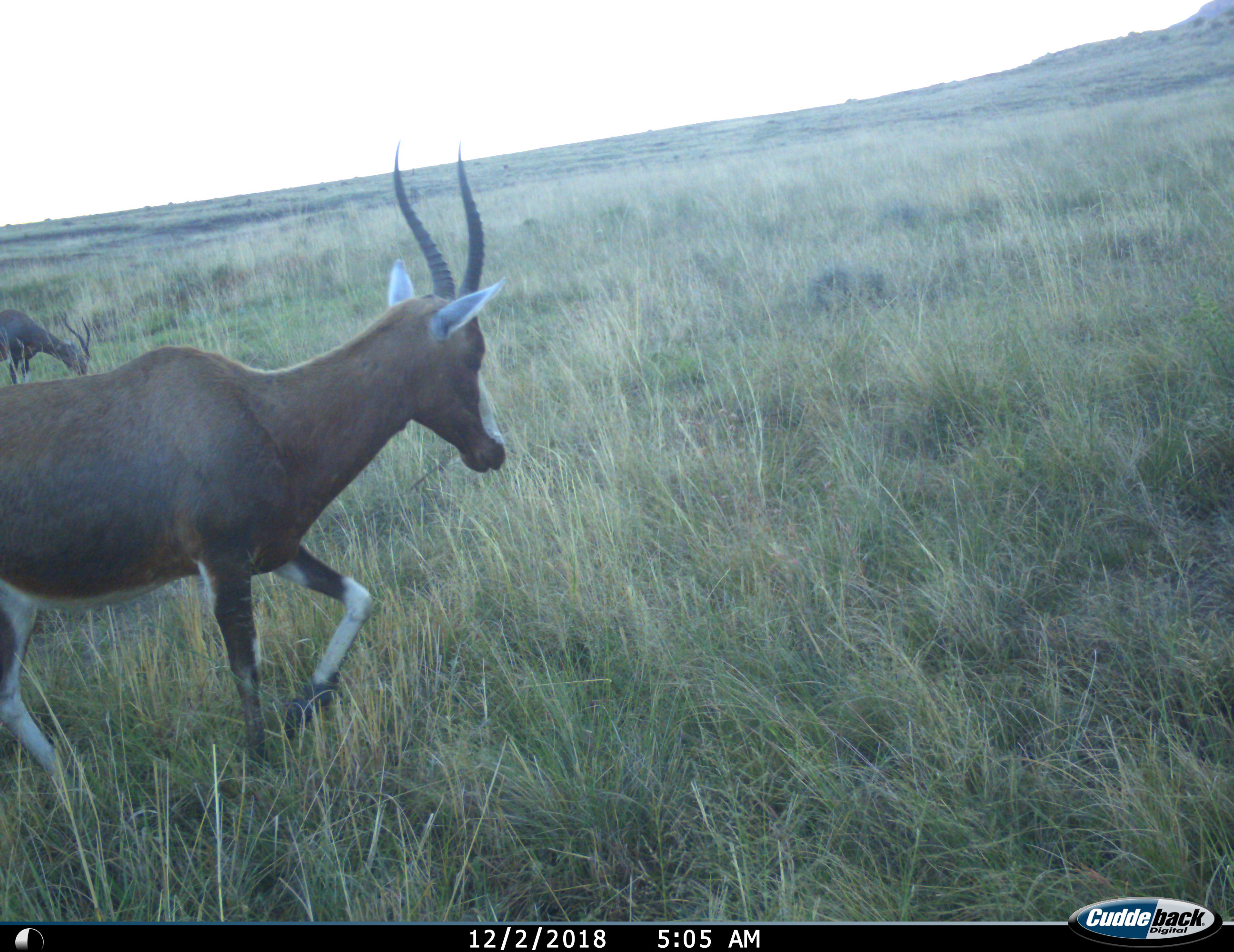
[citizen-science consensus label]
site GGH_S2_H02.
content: unidentified animal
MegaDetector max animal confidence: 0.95